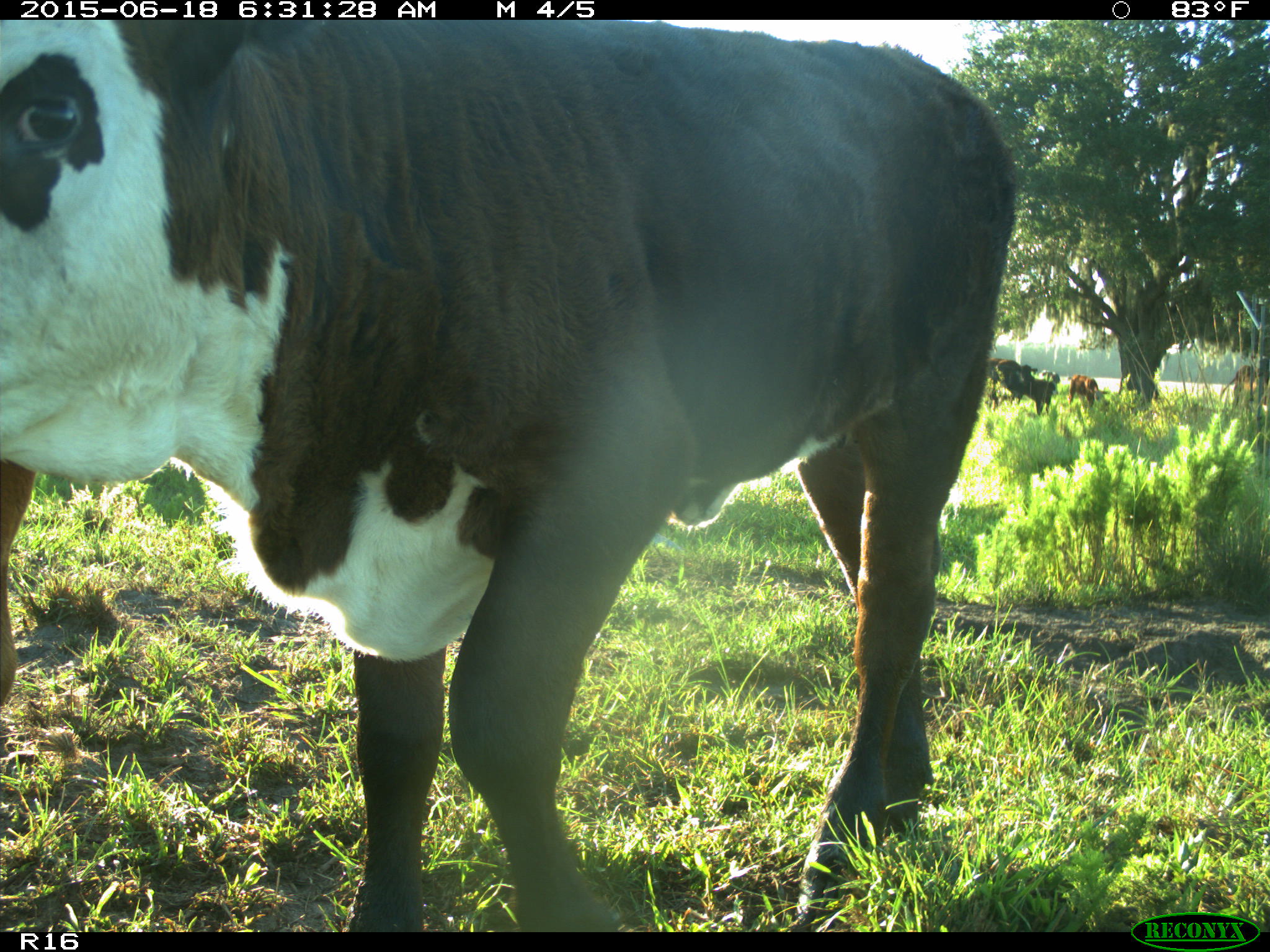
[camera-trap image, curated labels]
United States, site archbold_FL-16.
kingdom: Animalia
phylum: Chordata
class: Mammalia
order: Artiodactyla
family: Bovidae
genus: Bos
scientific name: Bos taurus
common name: domestic cow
Bos taurus (domestic cow).